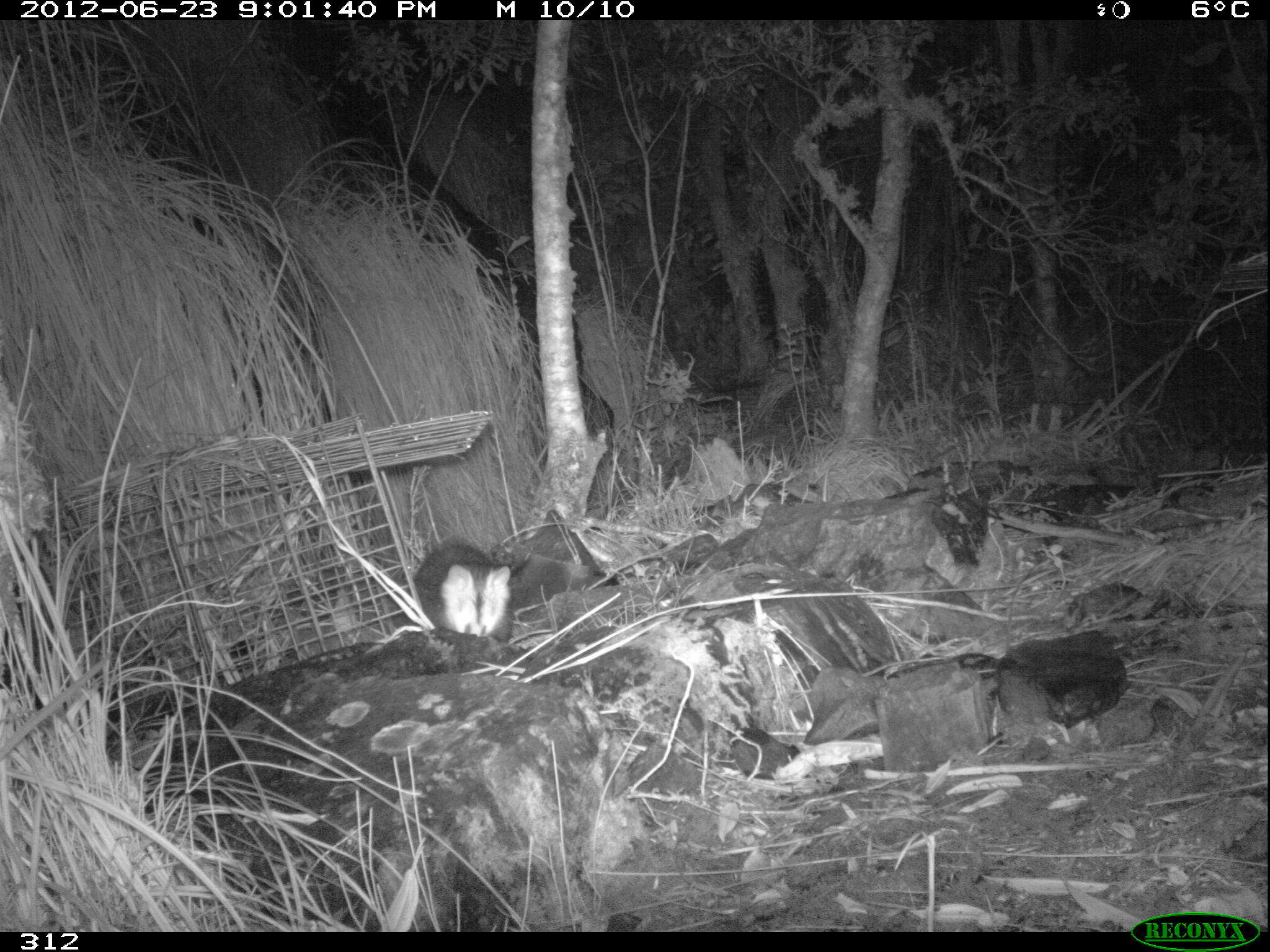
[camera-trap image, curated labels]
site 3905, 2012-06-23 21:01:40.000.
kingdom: Animalia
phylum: Chordata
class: Mammalia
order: Didelphimorphia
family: Didelphidae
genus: Didelphis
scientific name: Didelphis pernigra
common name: andean white-eared opossum